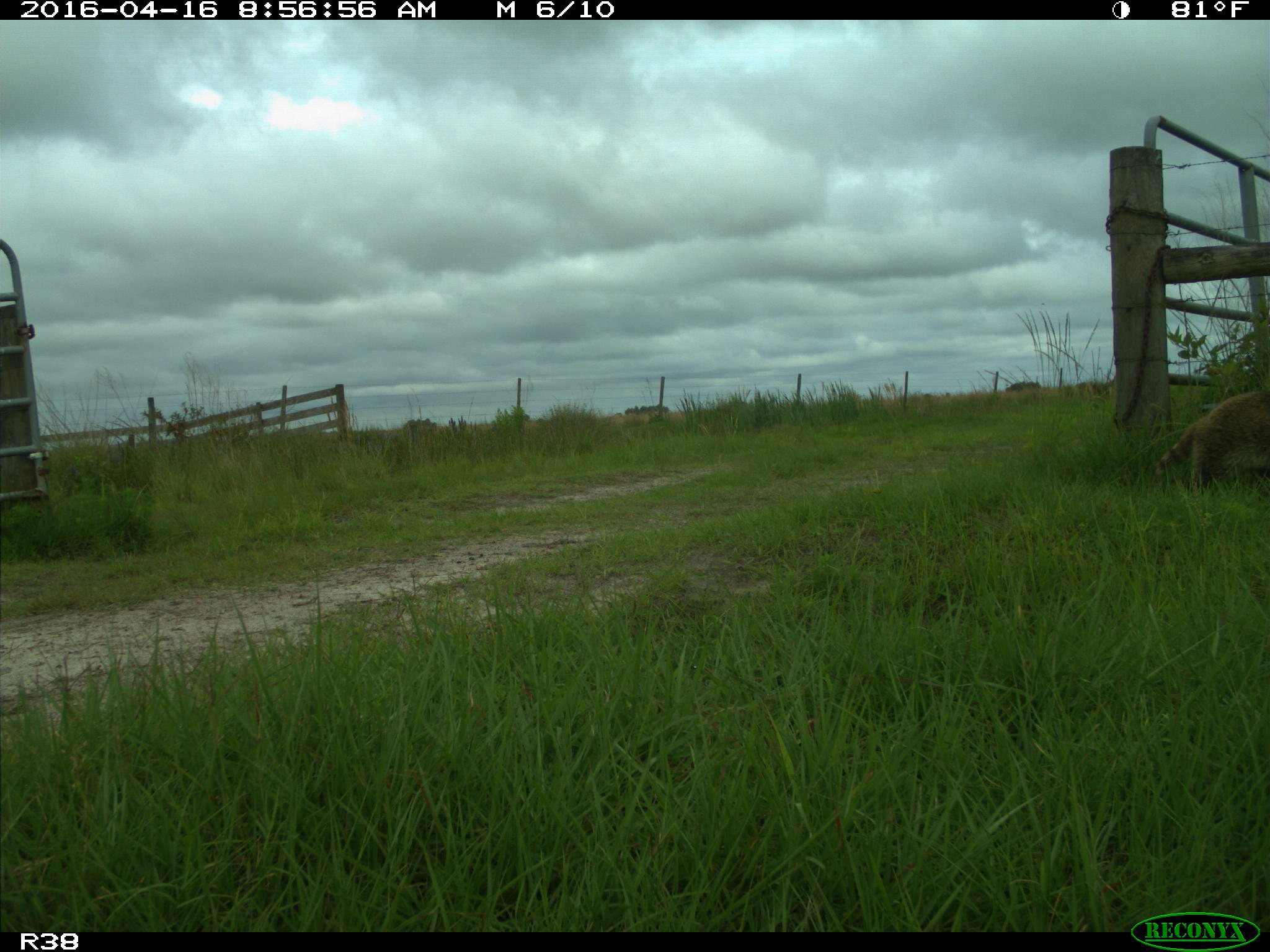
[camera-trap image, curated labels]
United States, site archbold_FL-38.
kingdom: Animalia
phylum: Chordata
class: Mammalia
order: Carnivora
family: Procyonidae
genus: Procyon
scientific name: Procyon lotor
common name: common raccoon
Procyon lotor (common raccoon).